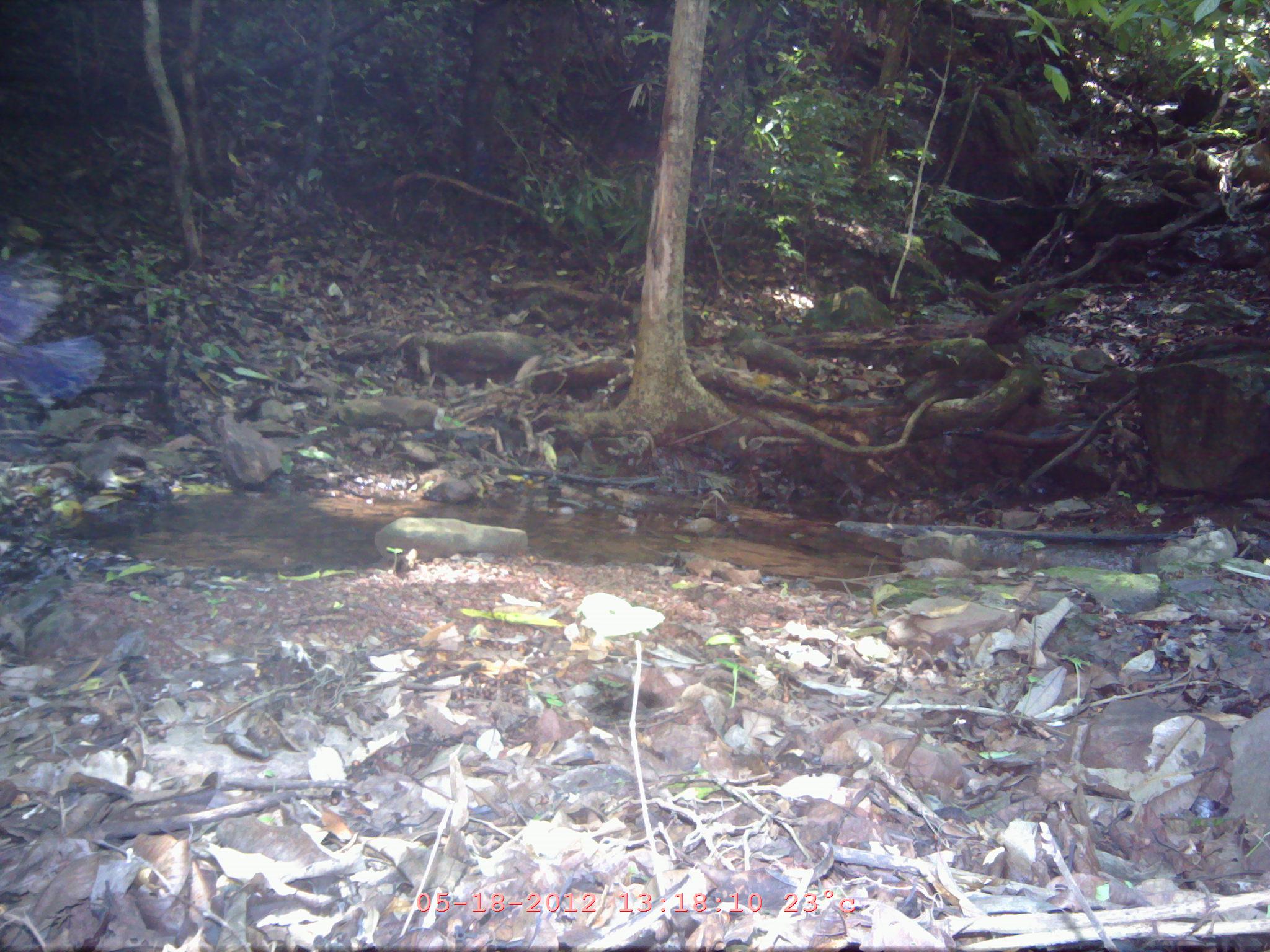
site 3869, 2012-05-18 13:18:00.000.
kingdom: Animalia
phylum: Chordata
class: Aves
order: Passeriformes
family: Muscicapidae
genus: Myophonus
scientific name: Myophonus caeruleus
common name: blue whistling thrush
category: myophonus caerulus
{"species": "myophonus caerulus (blue whistling thrush) (Myophonus caeruleus)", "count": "1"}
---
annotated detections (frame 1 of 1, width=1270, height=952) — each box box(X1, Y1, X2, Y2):
myophonus caerulus: box(0, 249, 106, 406)